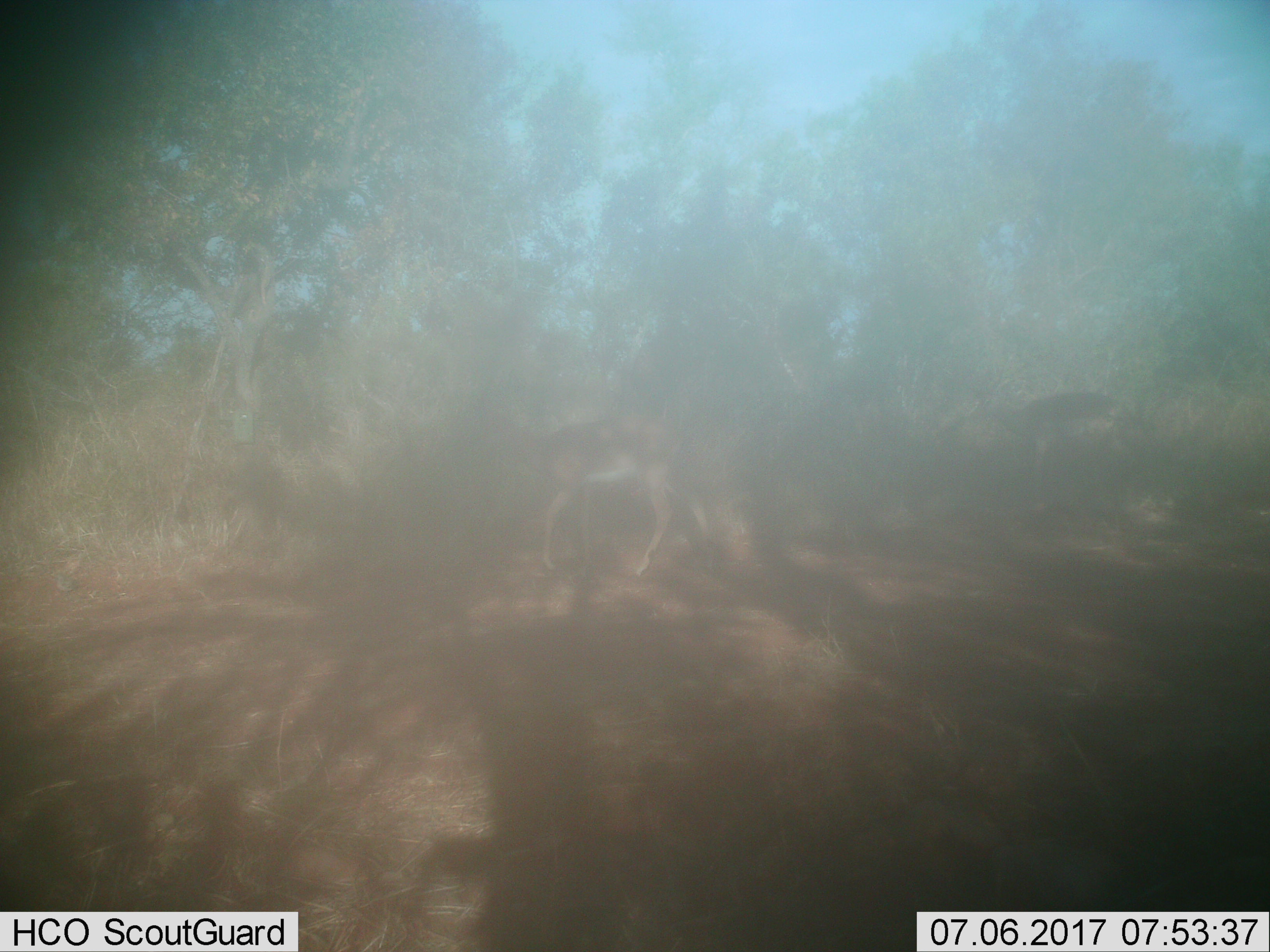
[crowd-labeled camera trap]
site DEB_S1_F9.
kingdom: Animalia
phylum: Chordata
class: Mammalia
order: Artiodactyla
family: Bovidae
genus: Aepyceros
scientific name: Aepyceros melampus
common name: impala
Impala (Aepyceros melampus), count 2. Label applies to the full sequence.